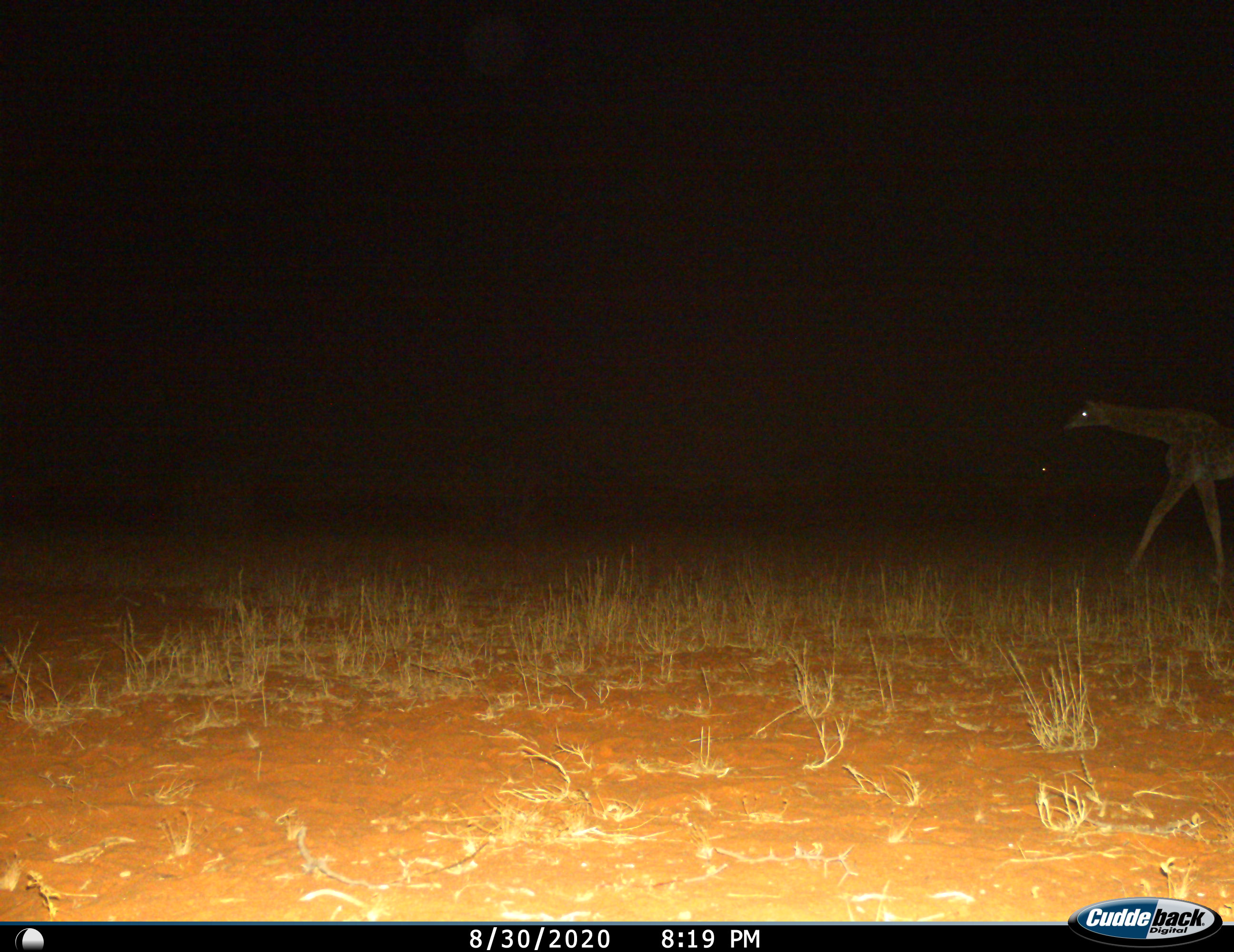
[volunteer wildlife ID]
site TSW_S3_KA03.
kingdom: Animalia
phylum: Chordata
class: Mammalia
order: Artiodactyla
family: Giraffidae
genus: Giraffa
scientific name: Giraffa camelopardalis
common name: giraffe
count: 1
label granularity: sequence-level